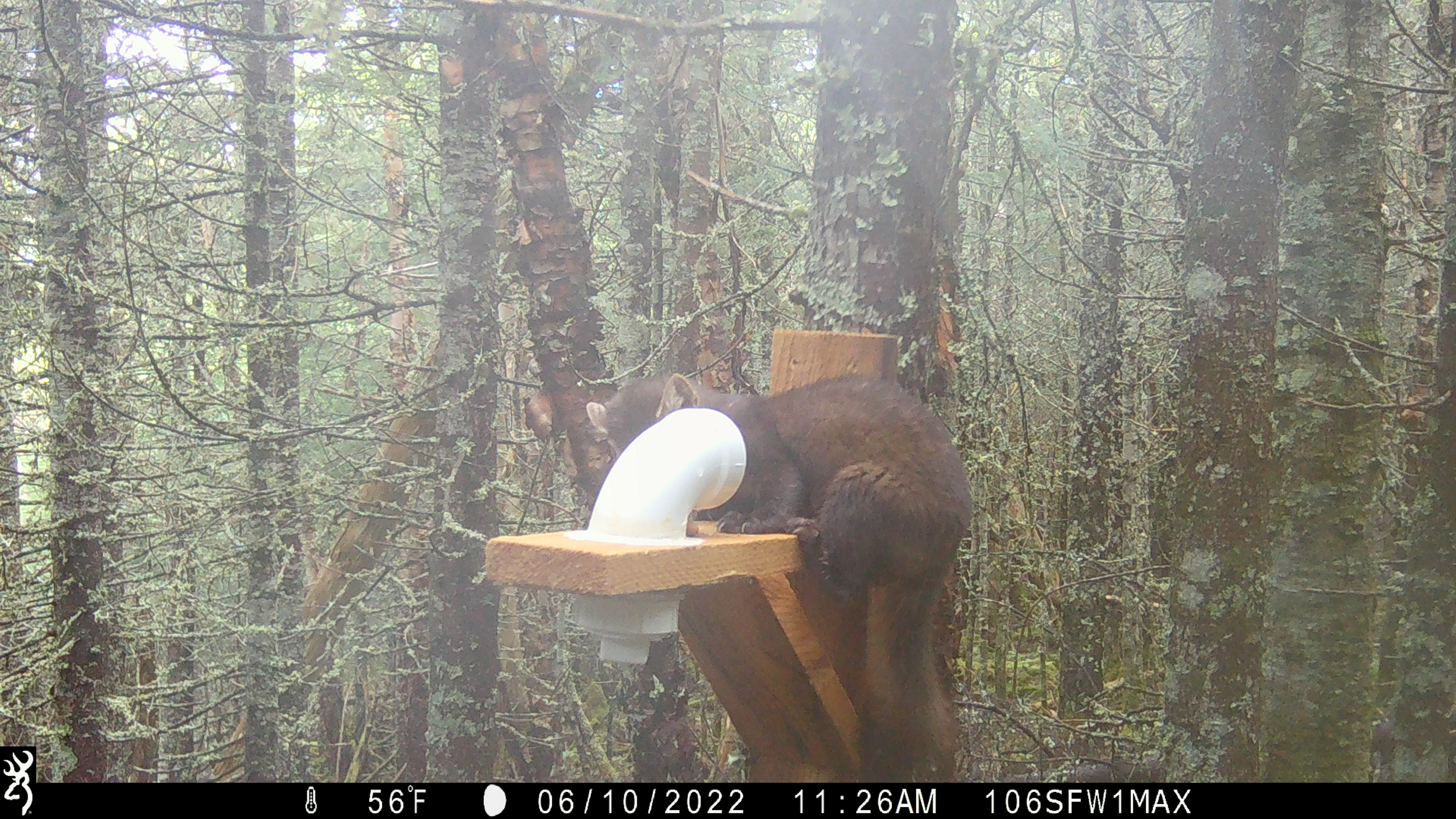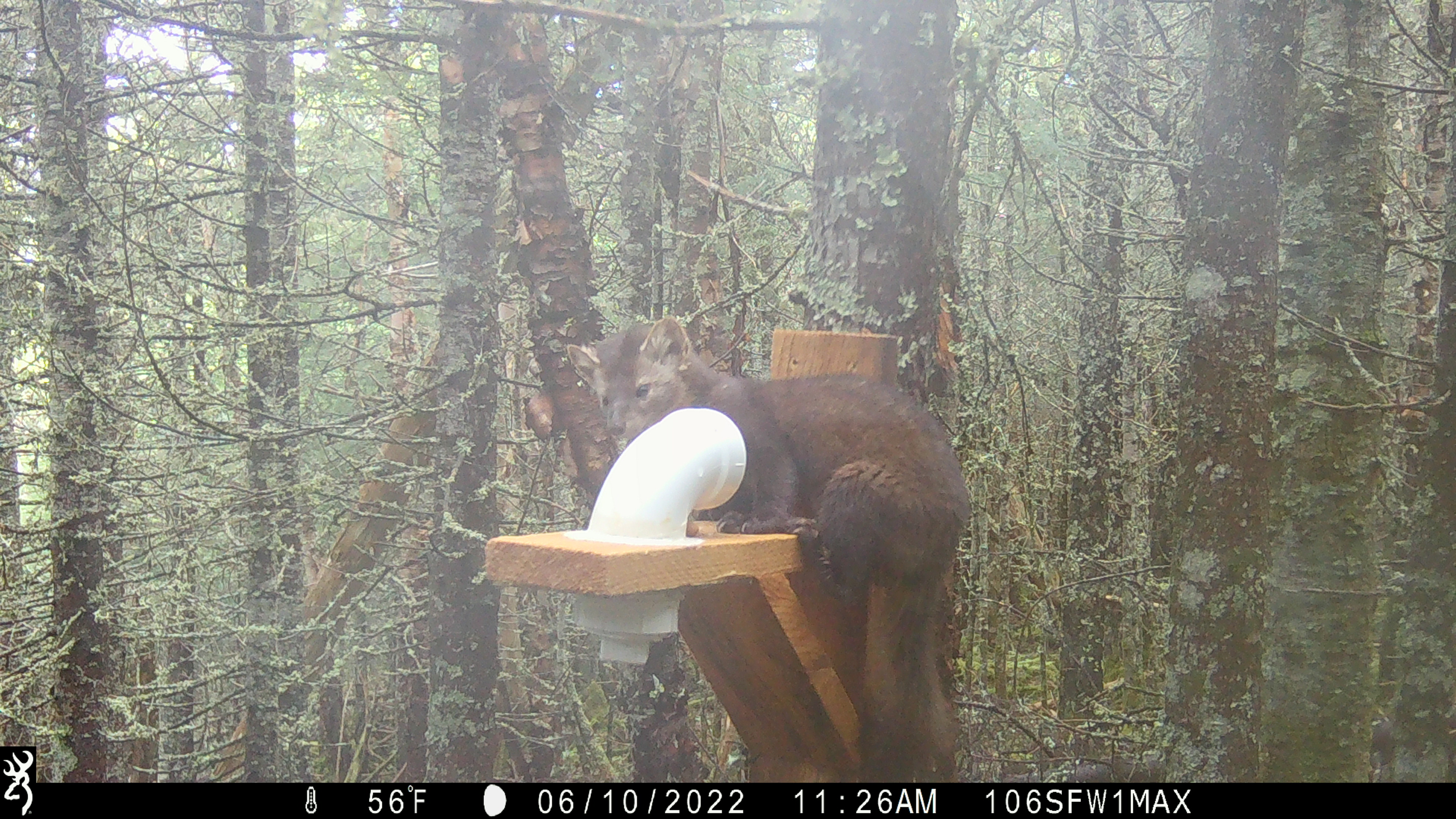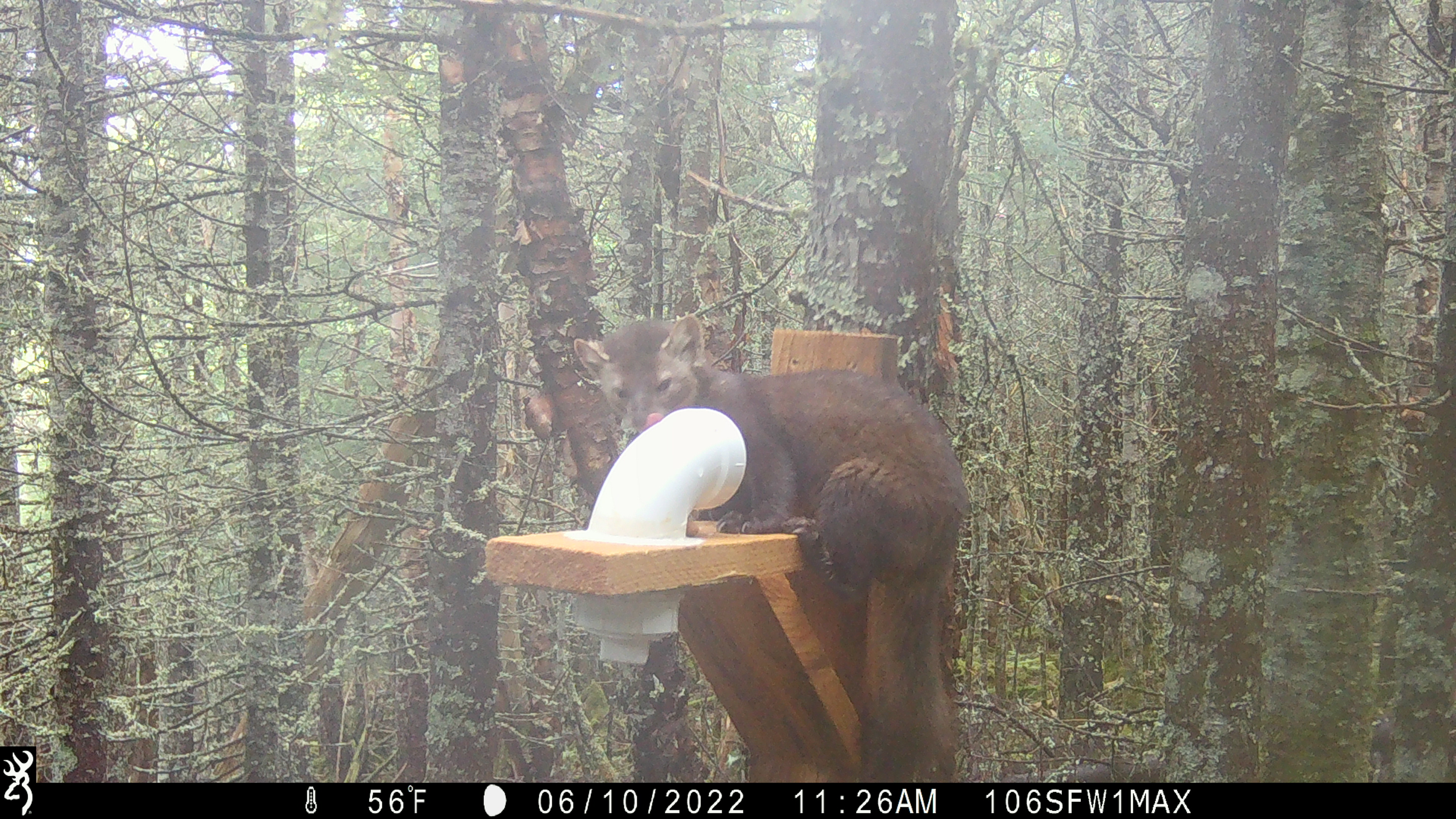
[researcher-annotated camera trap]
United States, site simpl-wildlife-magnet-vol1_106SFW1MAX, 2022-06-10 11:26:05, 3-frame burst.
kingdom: Animalia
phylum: Chordata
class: Mammalia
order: Carnivora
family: Mustelidae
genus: Martes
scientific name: Martes americana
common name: american marten